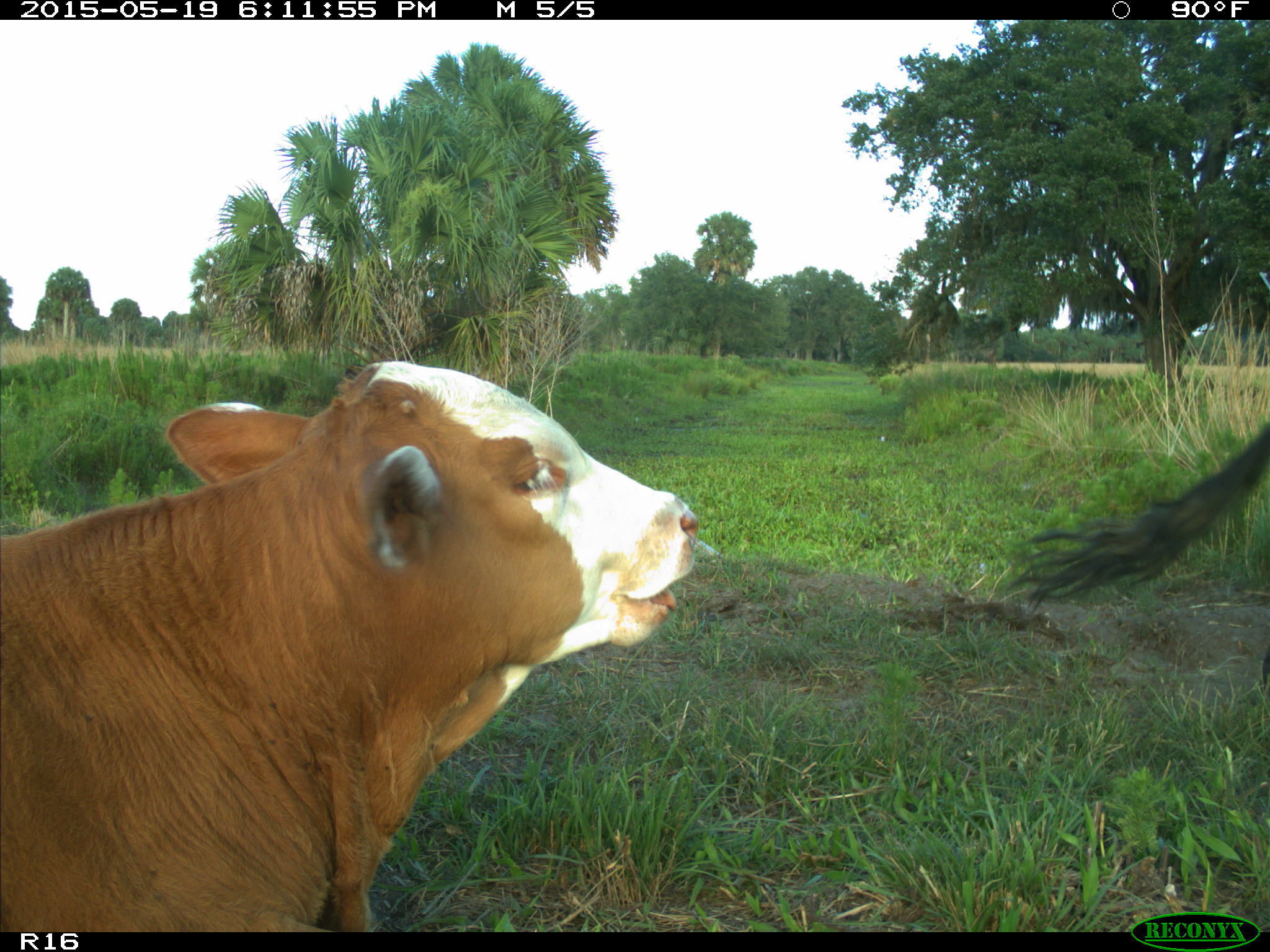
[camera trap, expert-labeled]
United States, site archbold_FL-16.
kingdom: Animalia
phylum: Chordata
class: Mammalia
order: Artiodactyla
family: Bovidae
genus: Bos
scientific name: Bos taurus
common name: domestic cow